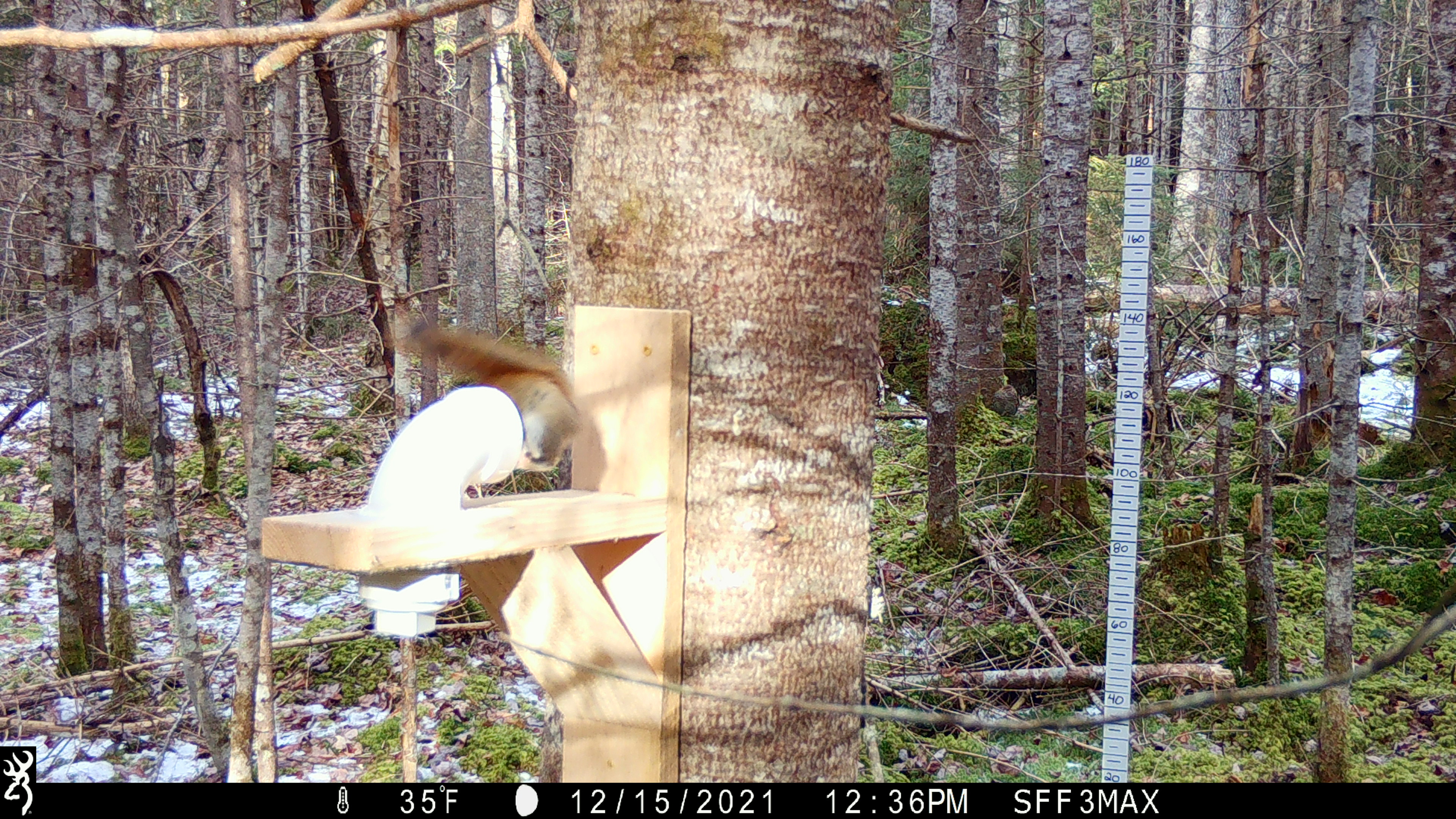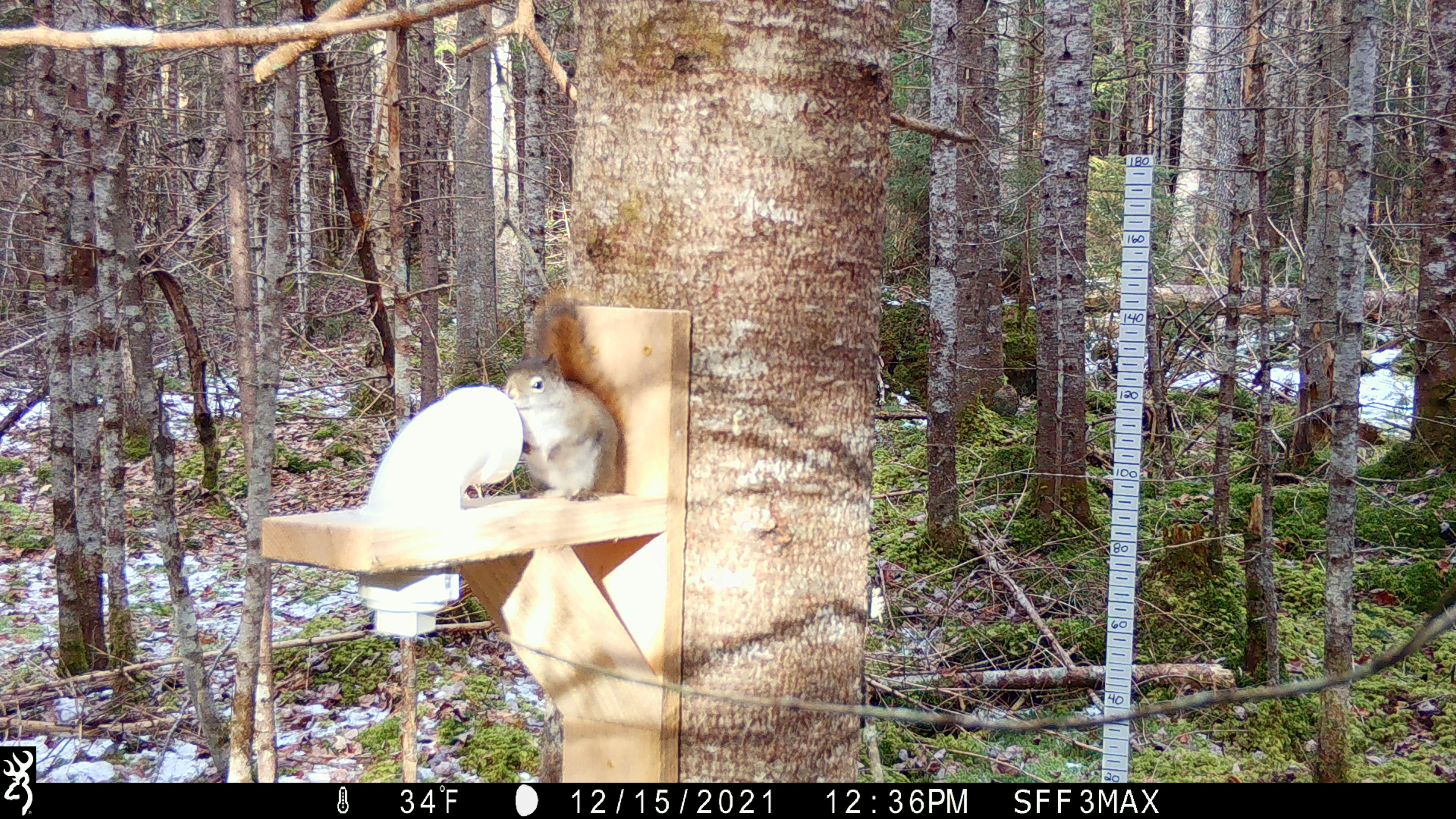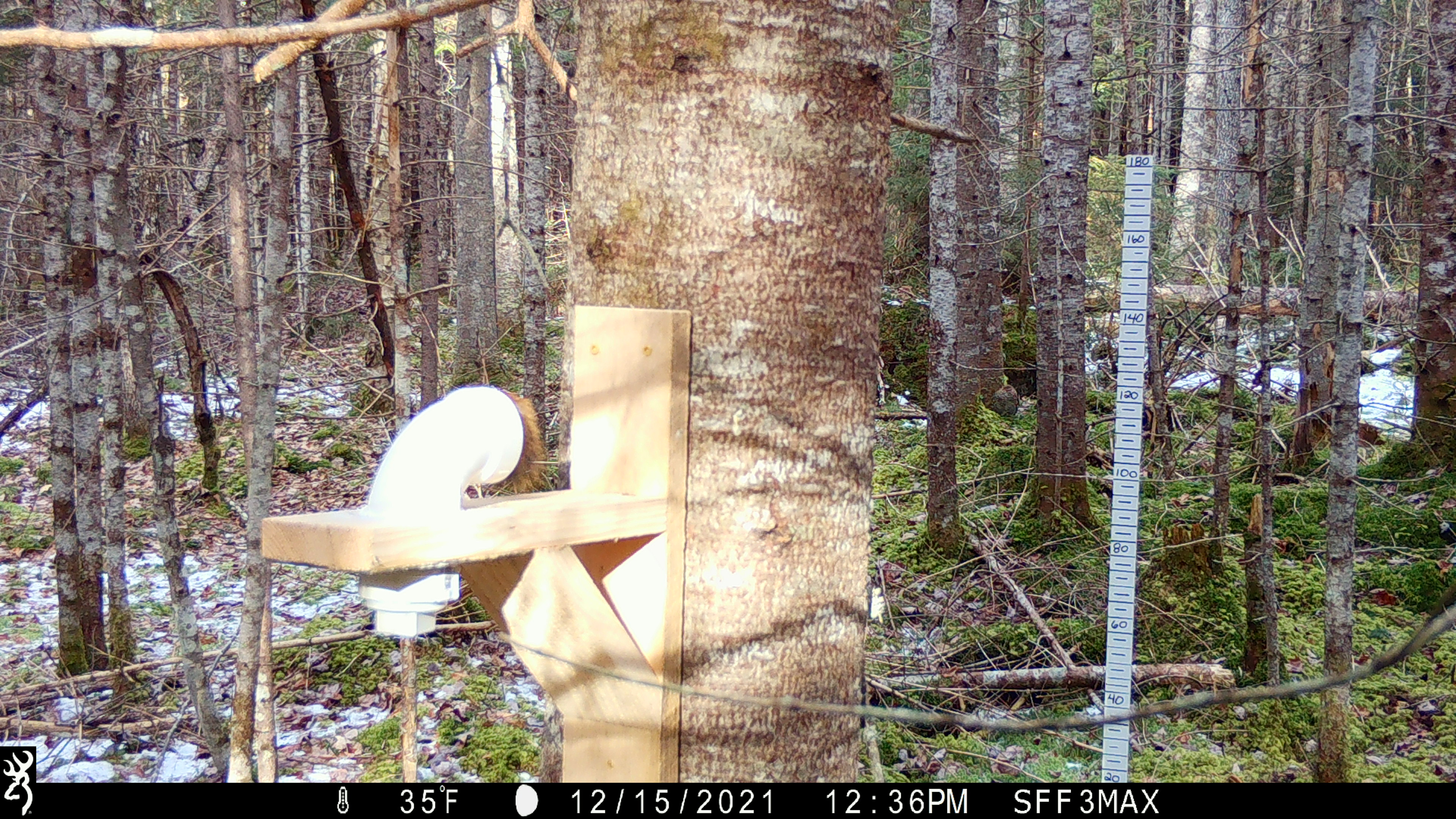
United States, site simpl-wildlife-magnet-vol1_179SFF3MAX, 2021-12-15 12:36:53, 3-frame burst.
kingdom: Animalia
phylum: Chordata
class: Mammalia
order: Rodentia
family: Sciuridae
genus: Tamiasciurus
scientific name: Tamiasciurus hudsonicus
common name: red squirrel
Red squirrel (Tamiasciurus hudsonicus).